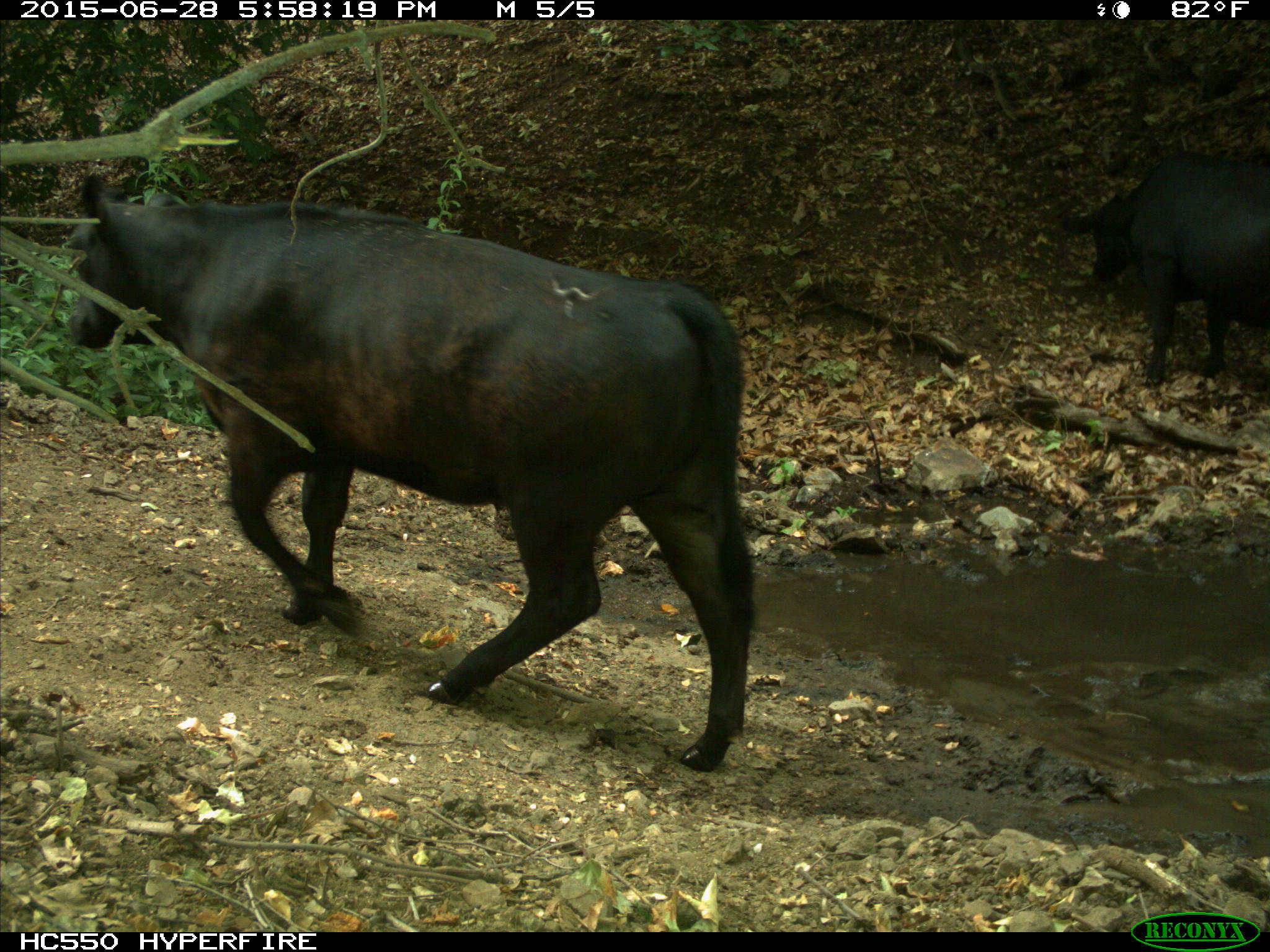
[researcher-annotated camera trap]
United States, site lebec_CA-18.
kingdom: Animalia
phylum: Chordata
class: Mammalia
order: Artiodactyla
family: Bovidae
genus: Bos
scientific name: Bos taurus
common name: domestic cow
Bos taurus (domestic cow).